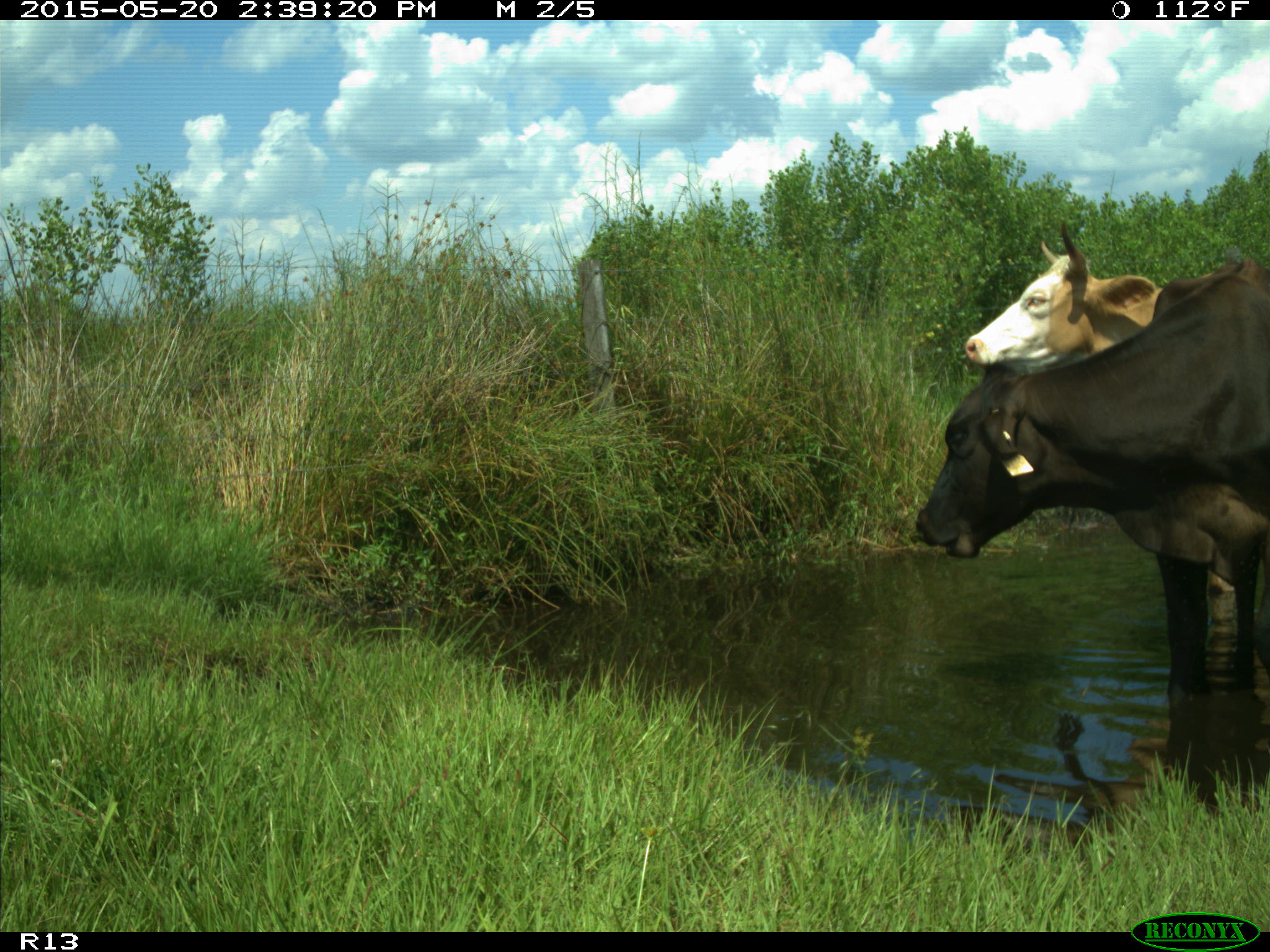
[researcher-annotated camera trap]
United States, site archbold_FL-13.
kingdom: Animalia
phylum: Chordata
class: Mammalia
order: Artiodactyla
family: Bovidae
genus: Bos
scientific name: Bos taurus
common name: domestic cow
Bos taurus (domestic cow).